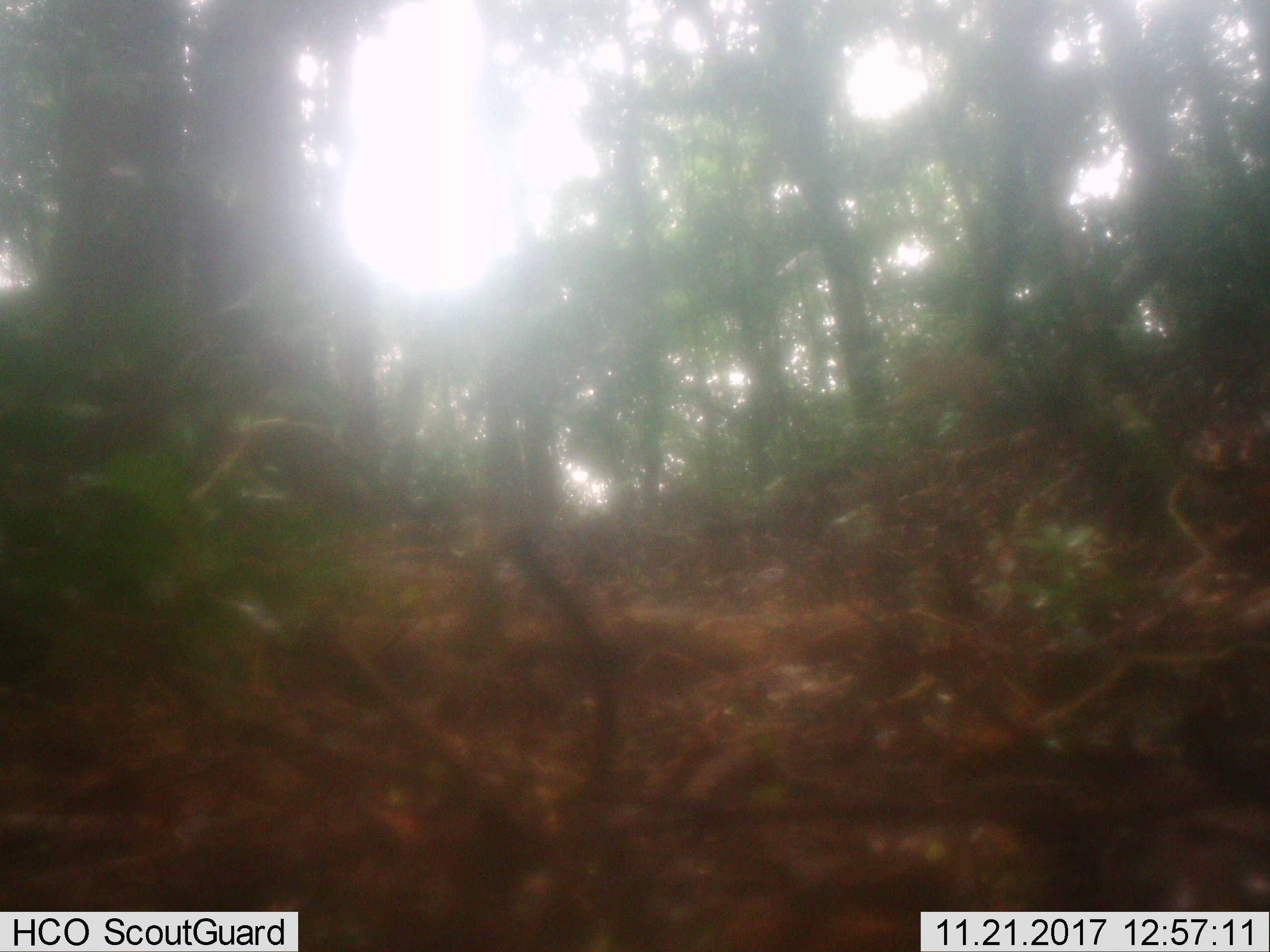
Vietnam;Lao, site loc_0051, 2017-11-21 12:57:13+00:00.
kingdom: Animalia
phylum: Chordata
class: Mammalia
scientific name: Mammalia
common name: mammal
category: unidentified small mammal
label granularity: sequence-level